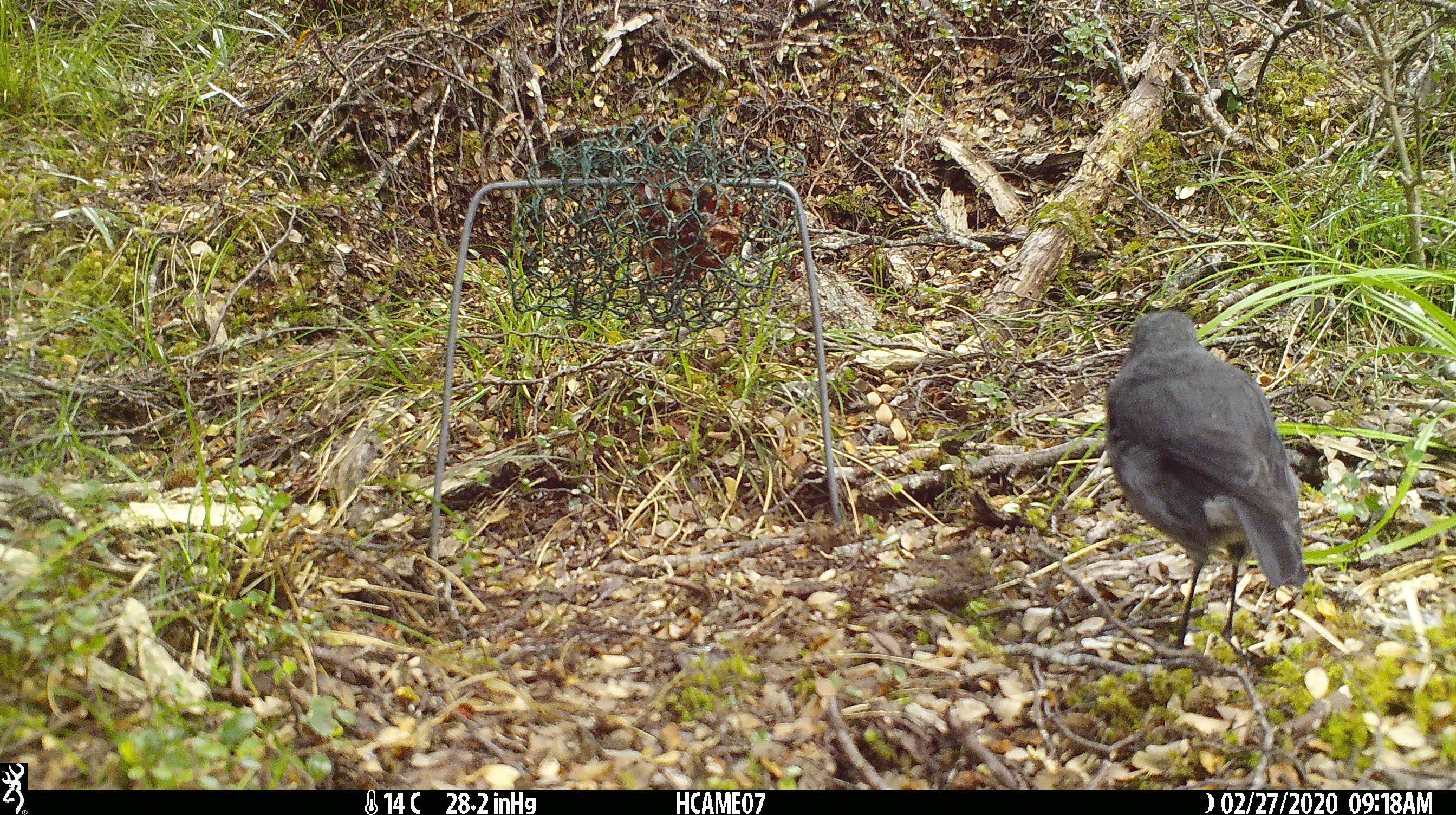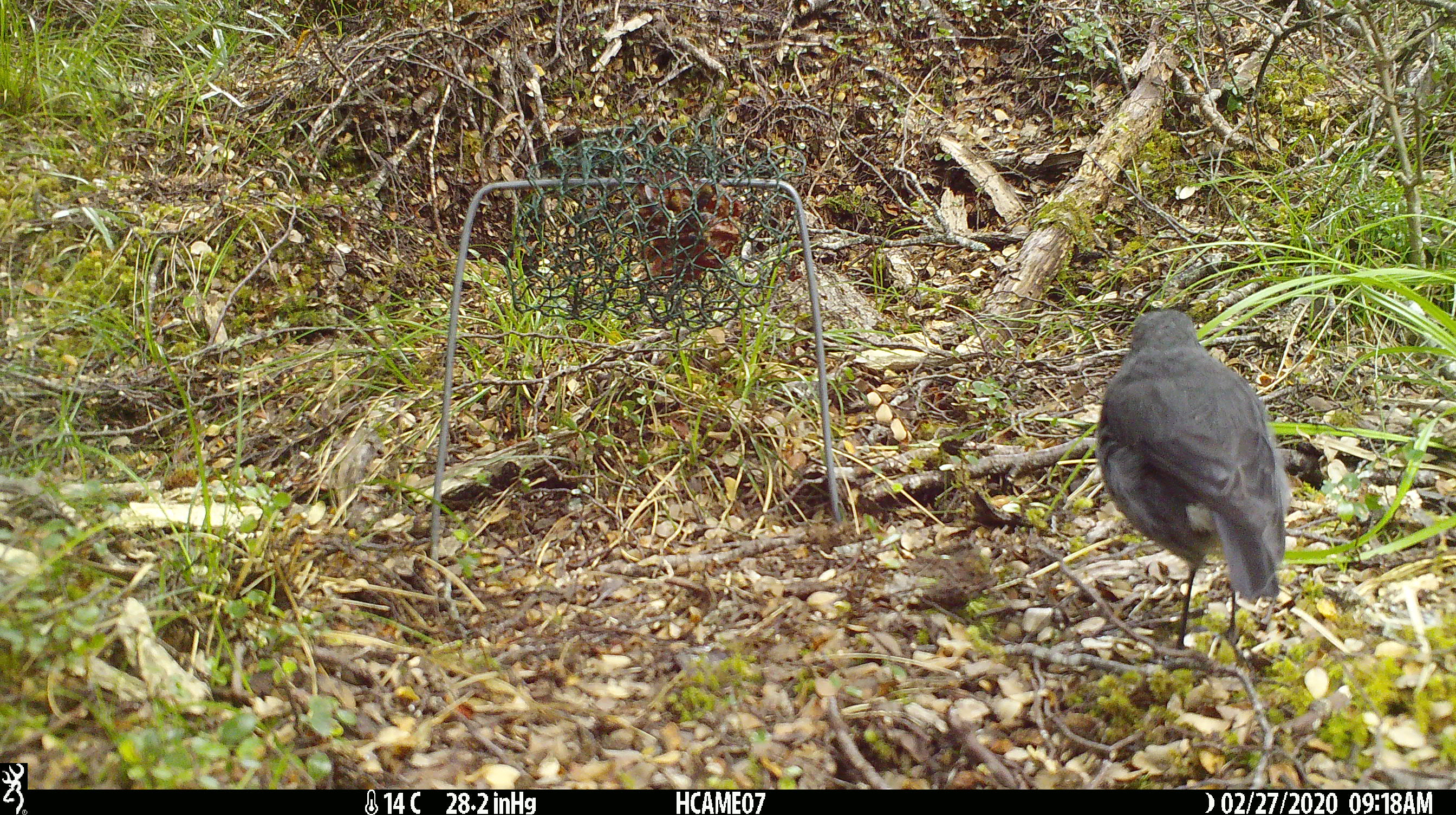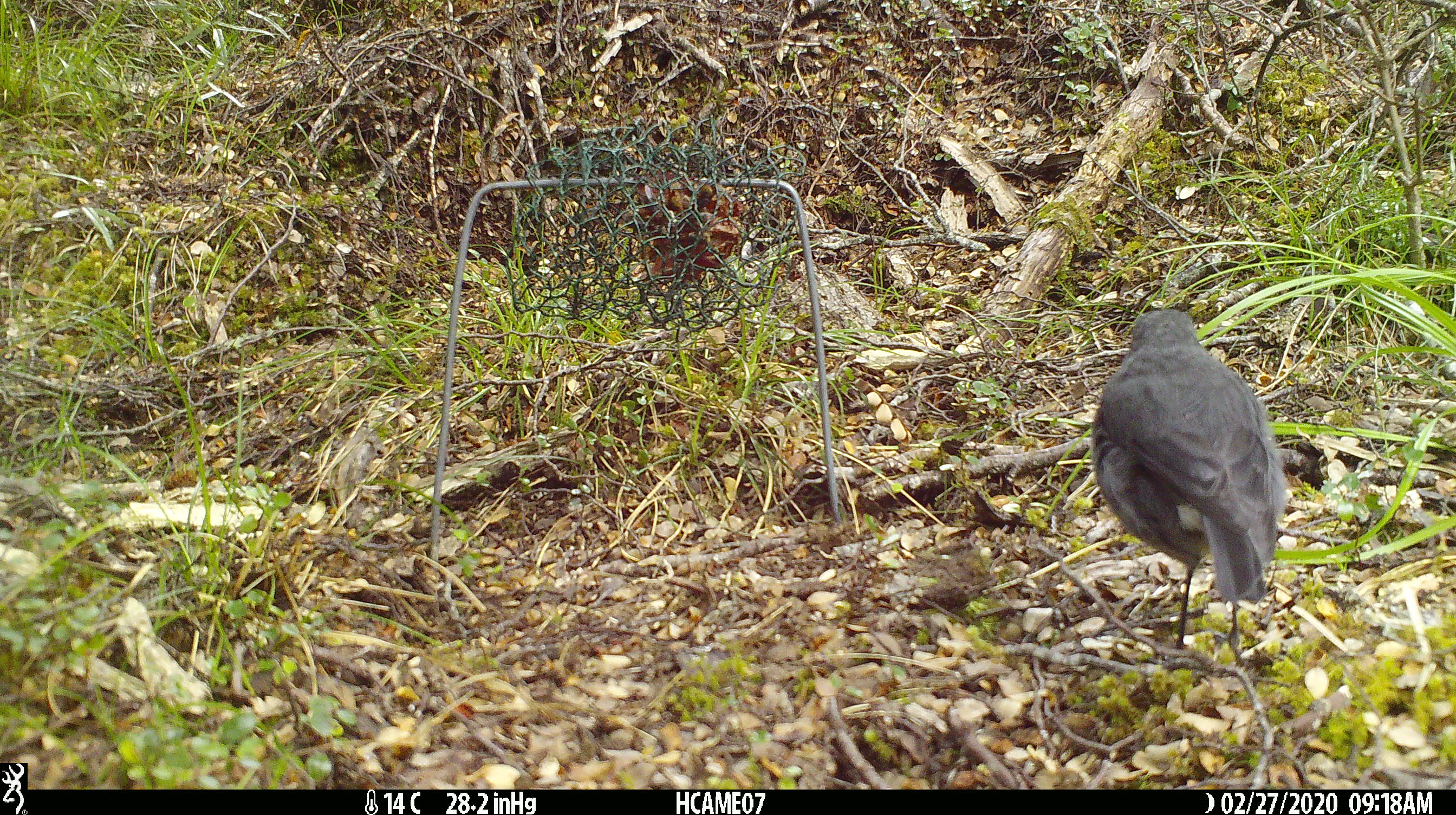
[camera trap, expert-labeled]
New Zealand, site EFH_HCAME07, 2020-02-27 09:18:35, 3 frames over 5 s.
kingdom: Animalia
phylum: Chordata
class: Aves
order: Passeriformes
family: Petroicidae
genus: Petroica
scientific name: Petroica australis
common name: new zealand robin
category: robin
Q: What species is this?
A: Robin (new zealand robin) (Petroica australis).